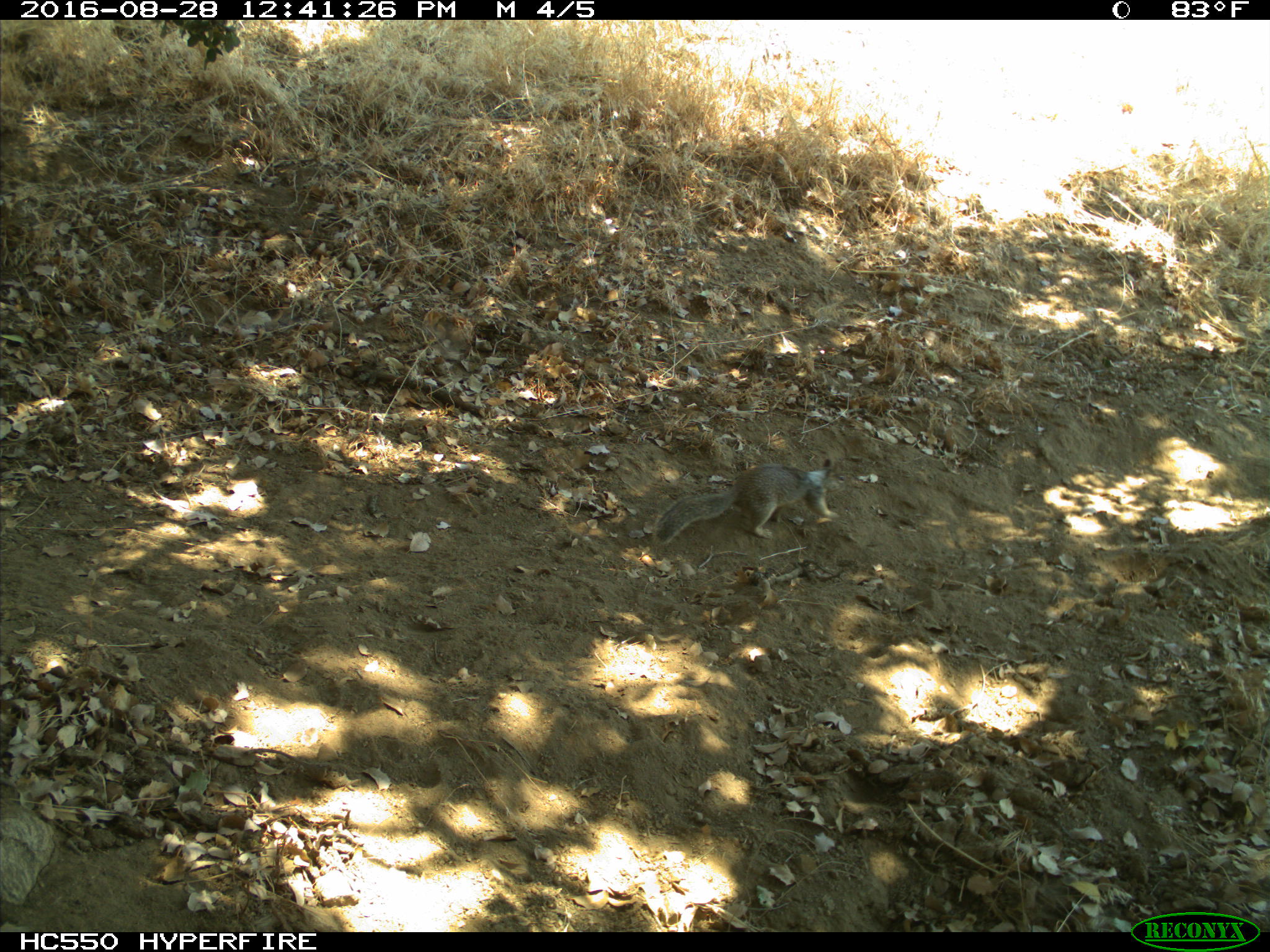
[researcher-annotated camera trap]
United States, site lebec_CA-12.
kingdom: Animalia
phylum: Chordata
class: Mammalia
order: Rodentia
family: Sciuridae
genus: Otospermophilus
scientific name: Otospermophilus beecheyi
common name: california ground squirrel